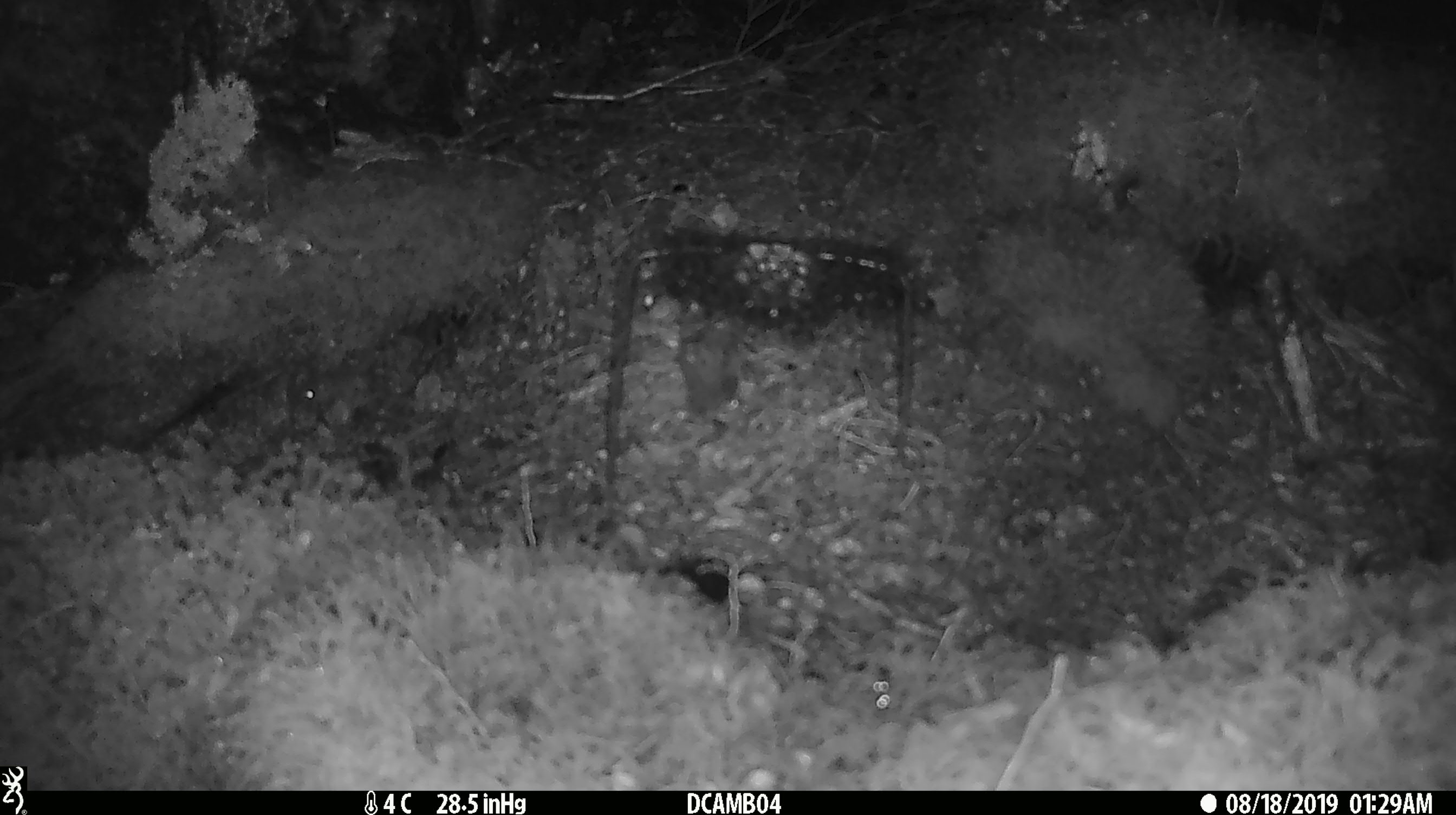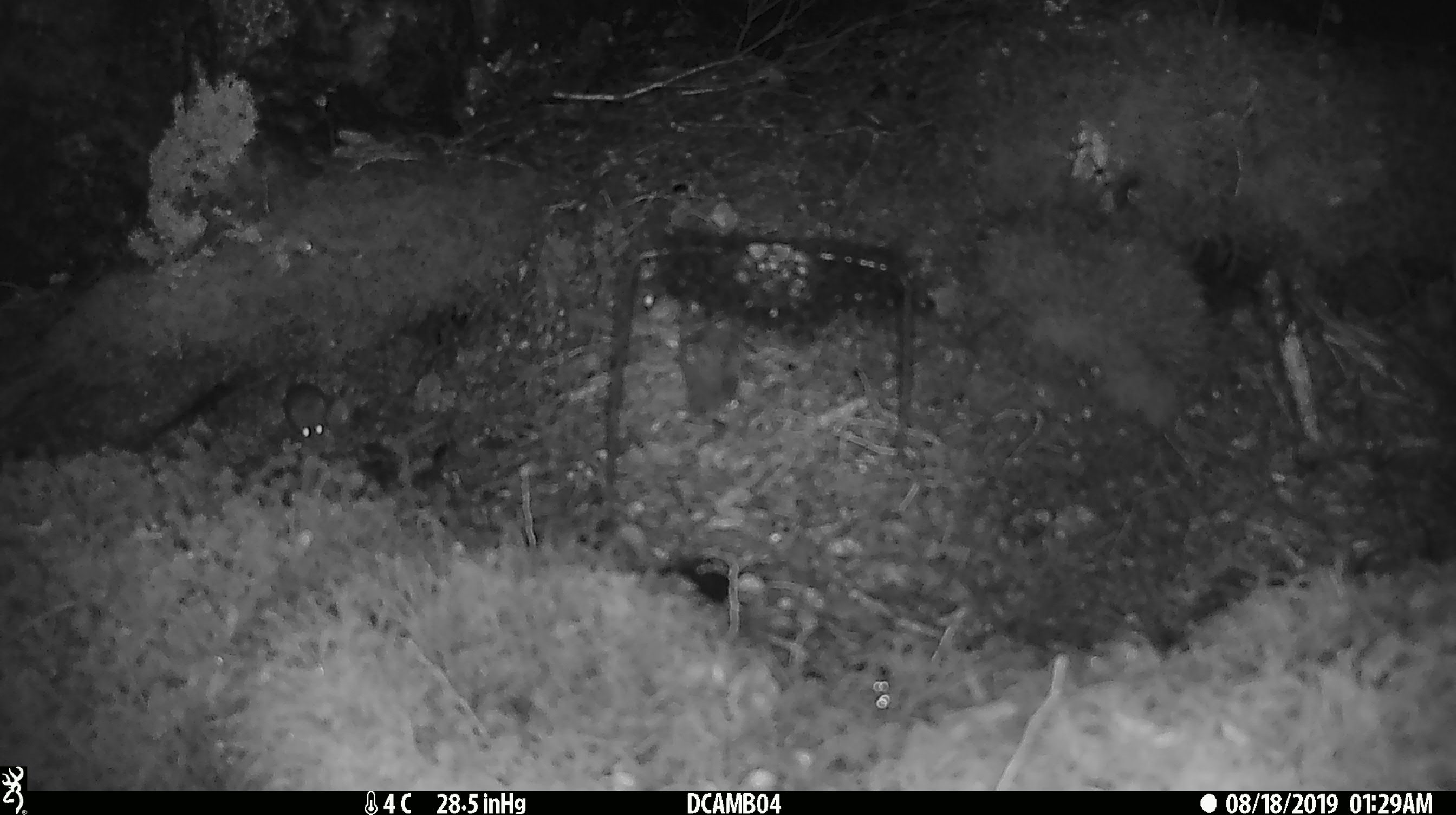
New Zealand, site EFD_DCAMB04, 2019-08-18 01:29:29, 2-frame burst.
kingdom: Animalia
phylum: Chordata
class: Mammalia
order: Rodentia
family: Muridae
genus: Mus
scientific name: Mus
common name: mouse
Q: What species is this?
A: Mouse (Mus).